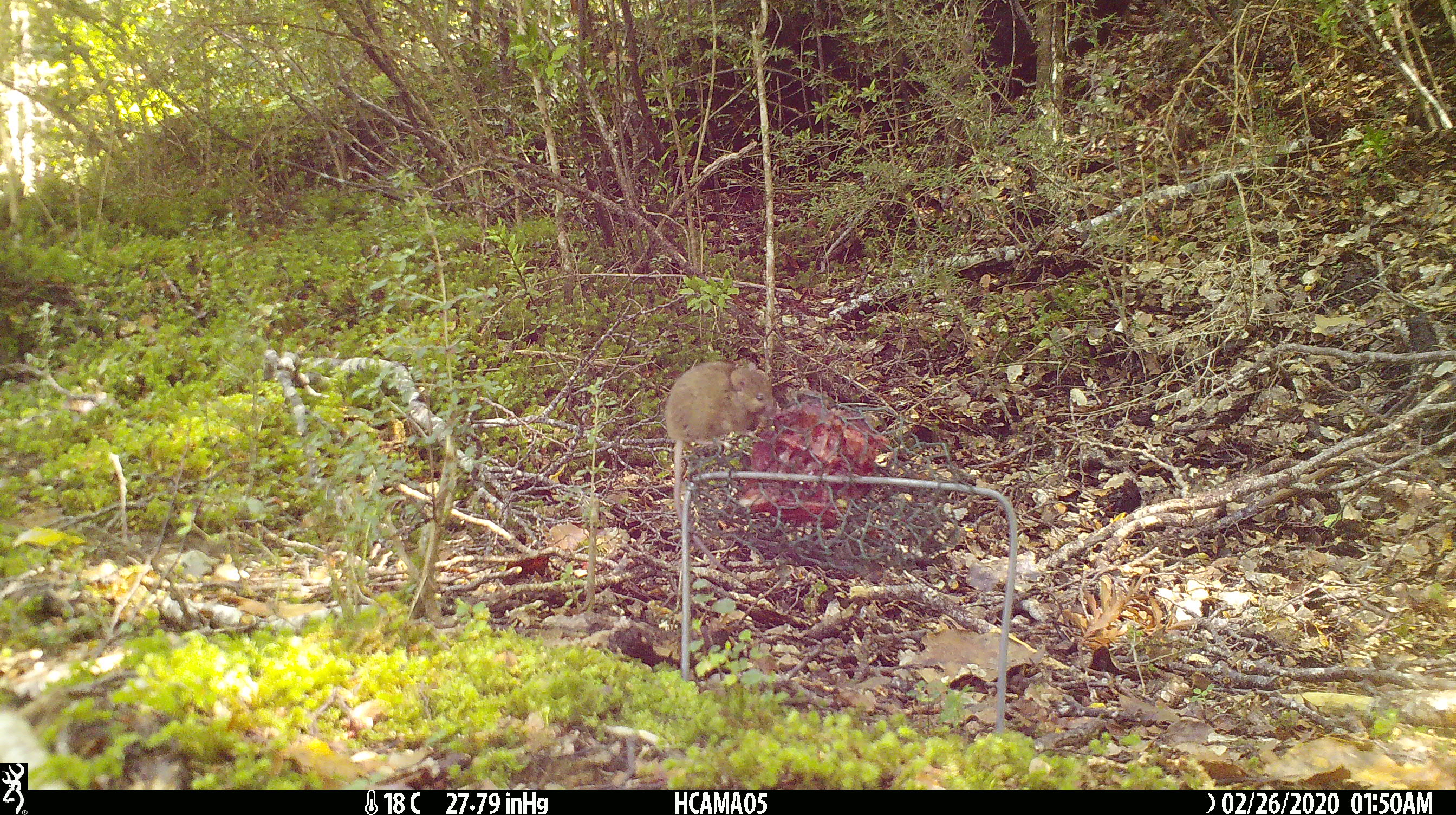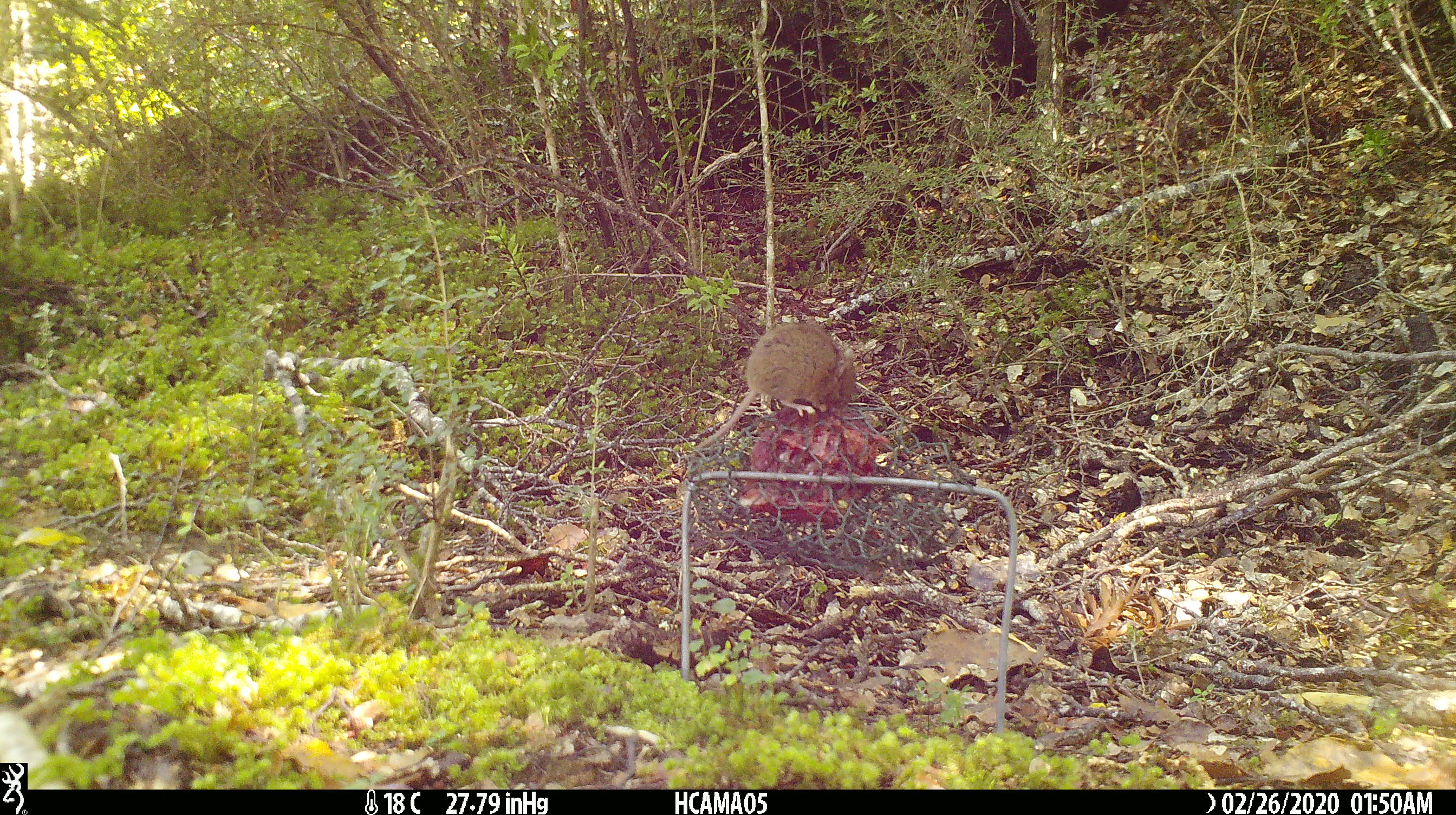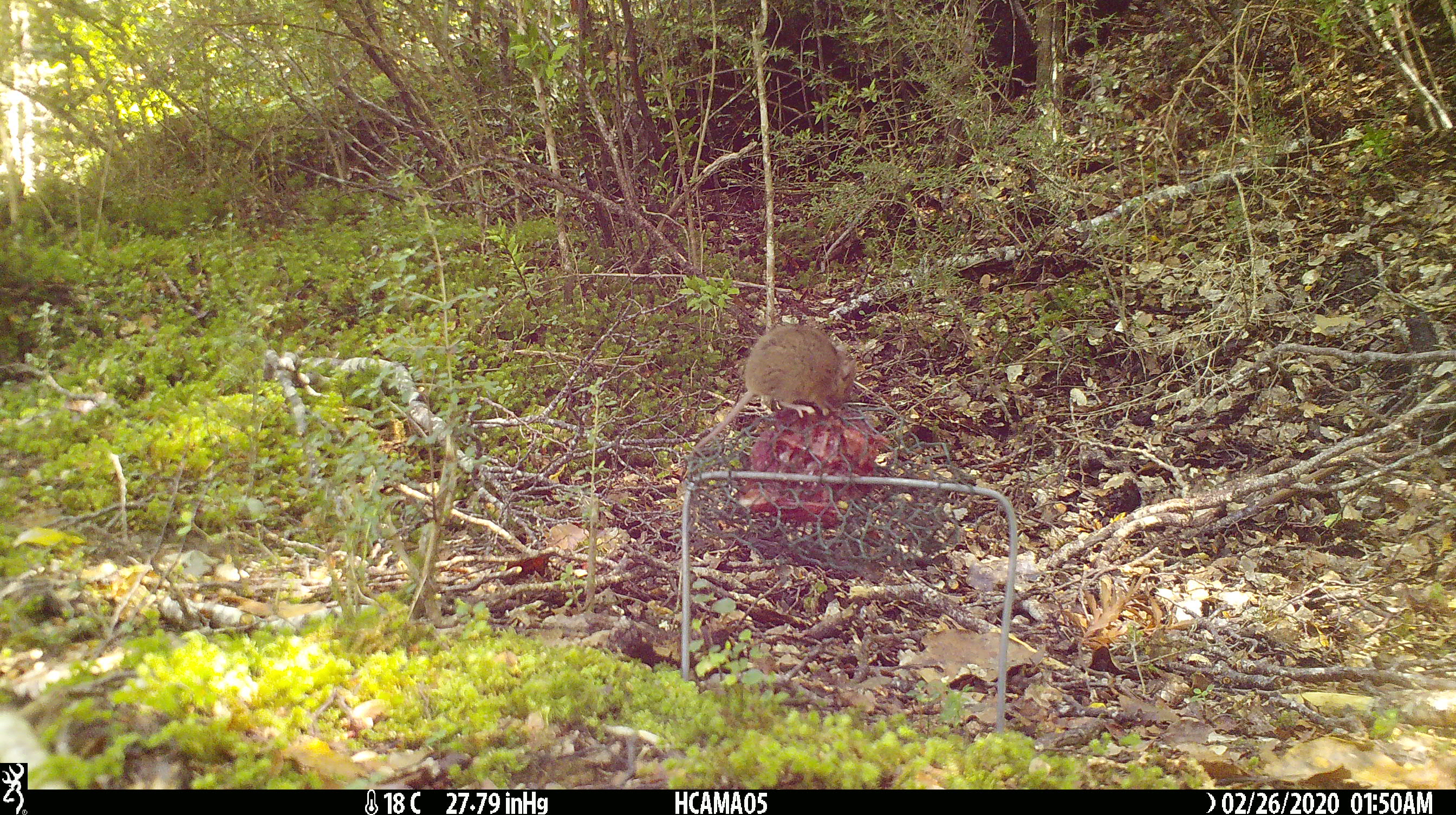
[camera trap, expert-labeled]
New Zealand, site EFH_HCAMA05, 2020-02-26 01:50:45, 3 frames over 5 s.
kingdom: Animalia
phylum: Chordata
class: Mammalia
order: Rodentia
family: Muridae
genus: Mus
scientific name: Mus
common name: mouse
Mouse (Mus).